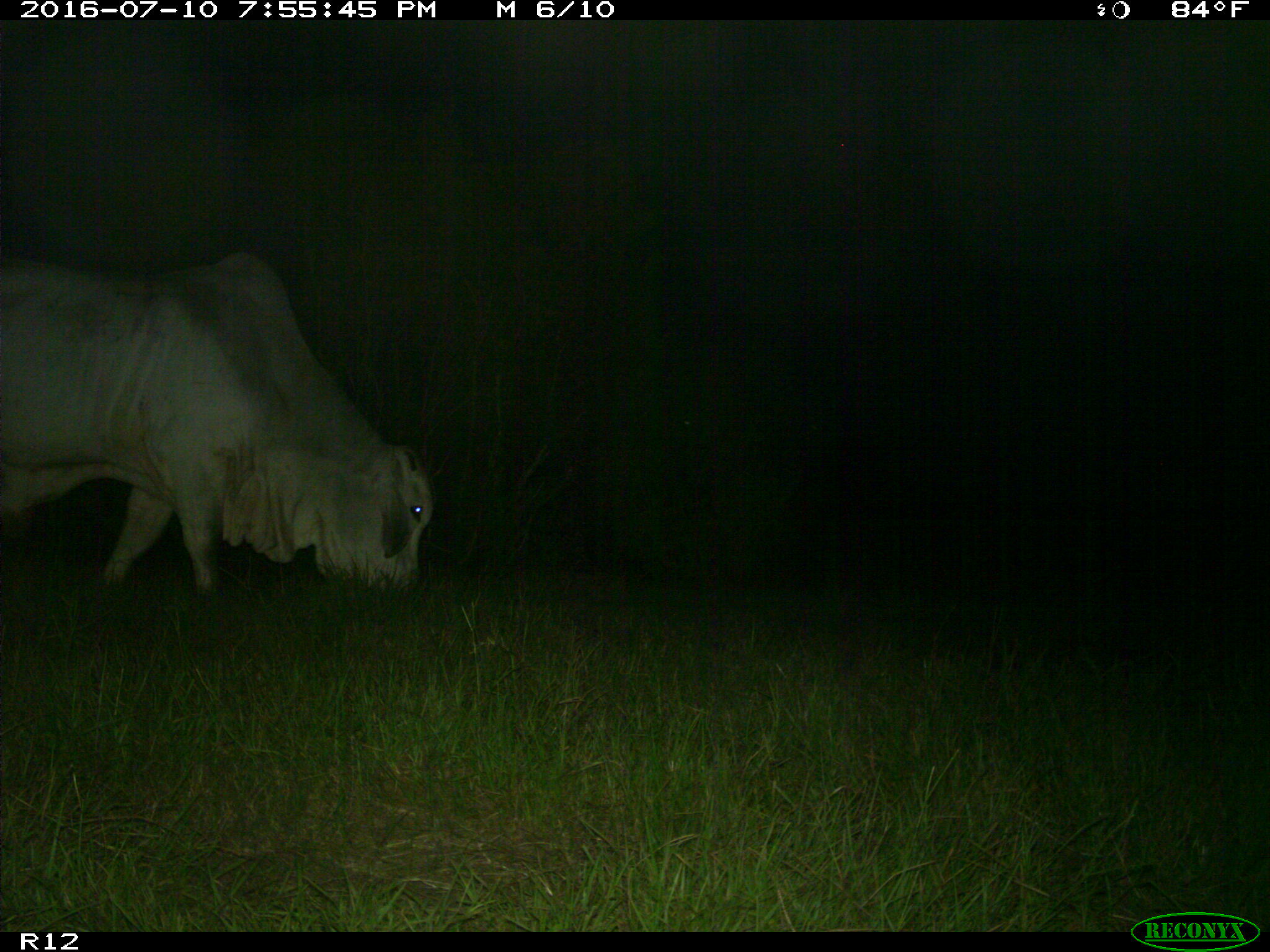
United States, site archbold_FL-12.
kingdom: Animalia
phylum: Chordata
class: Mammalia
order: Artiodactyla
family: Bovidae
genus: Bos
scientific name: Bos taurus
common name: domestic cow